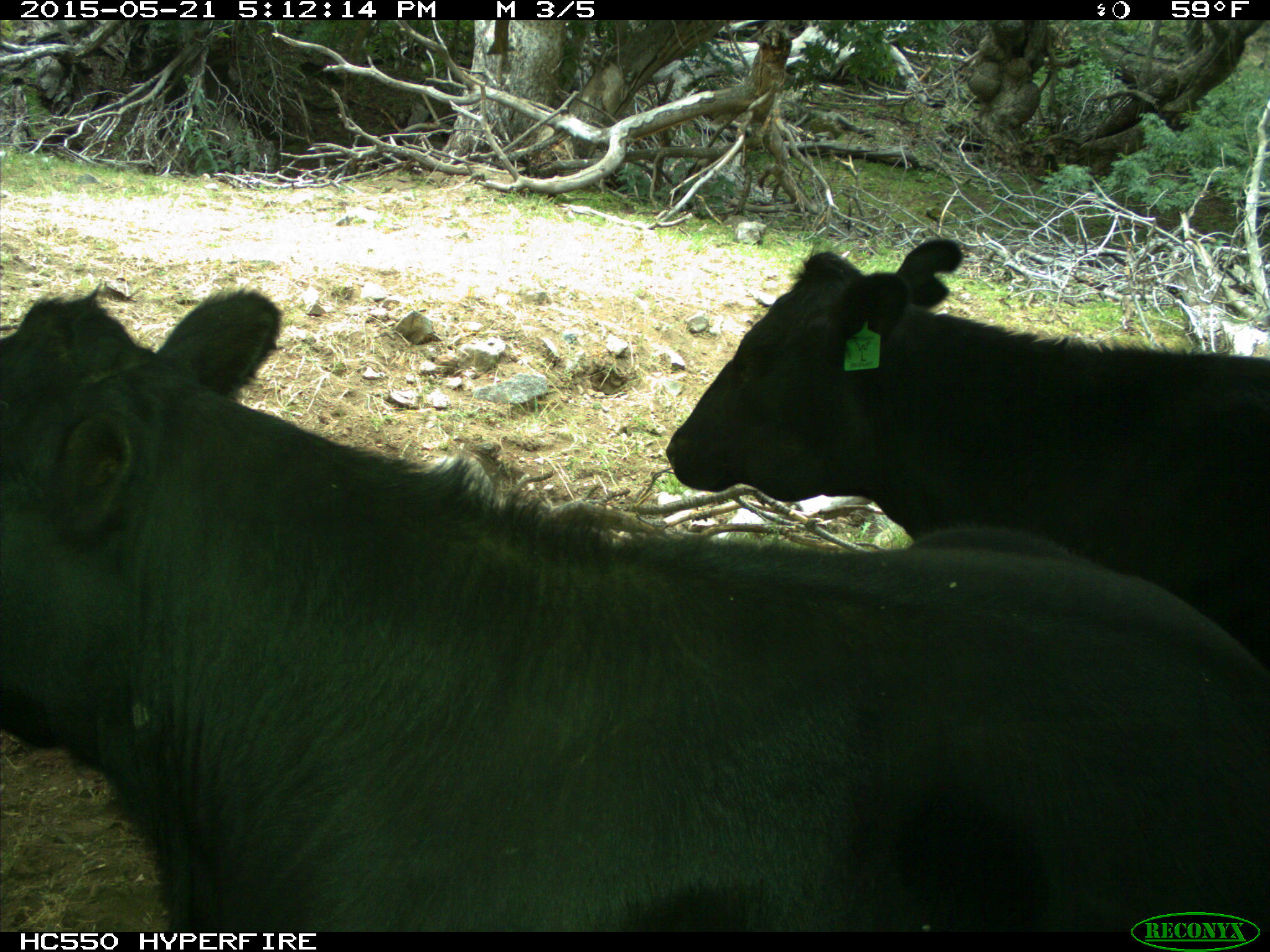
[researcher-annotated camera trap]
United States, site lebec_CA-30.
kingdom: Animalia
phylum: Chordata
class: Mammalia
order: Artiodactyla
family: Bovidae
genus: Bos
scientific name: Bos taurus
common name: domestic cow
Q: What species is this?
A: Bos taurus (domestic cow).